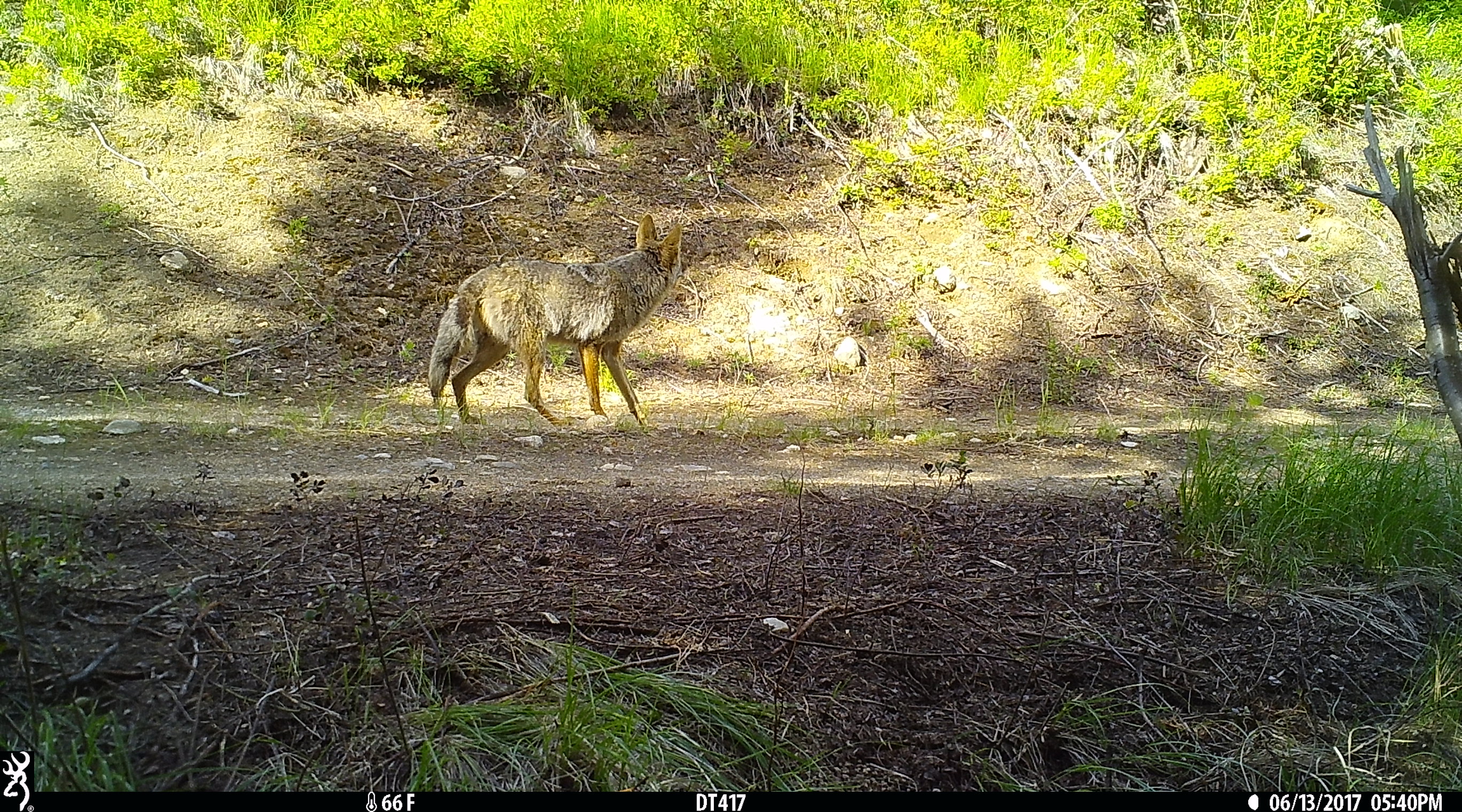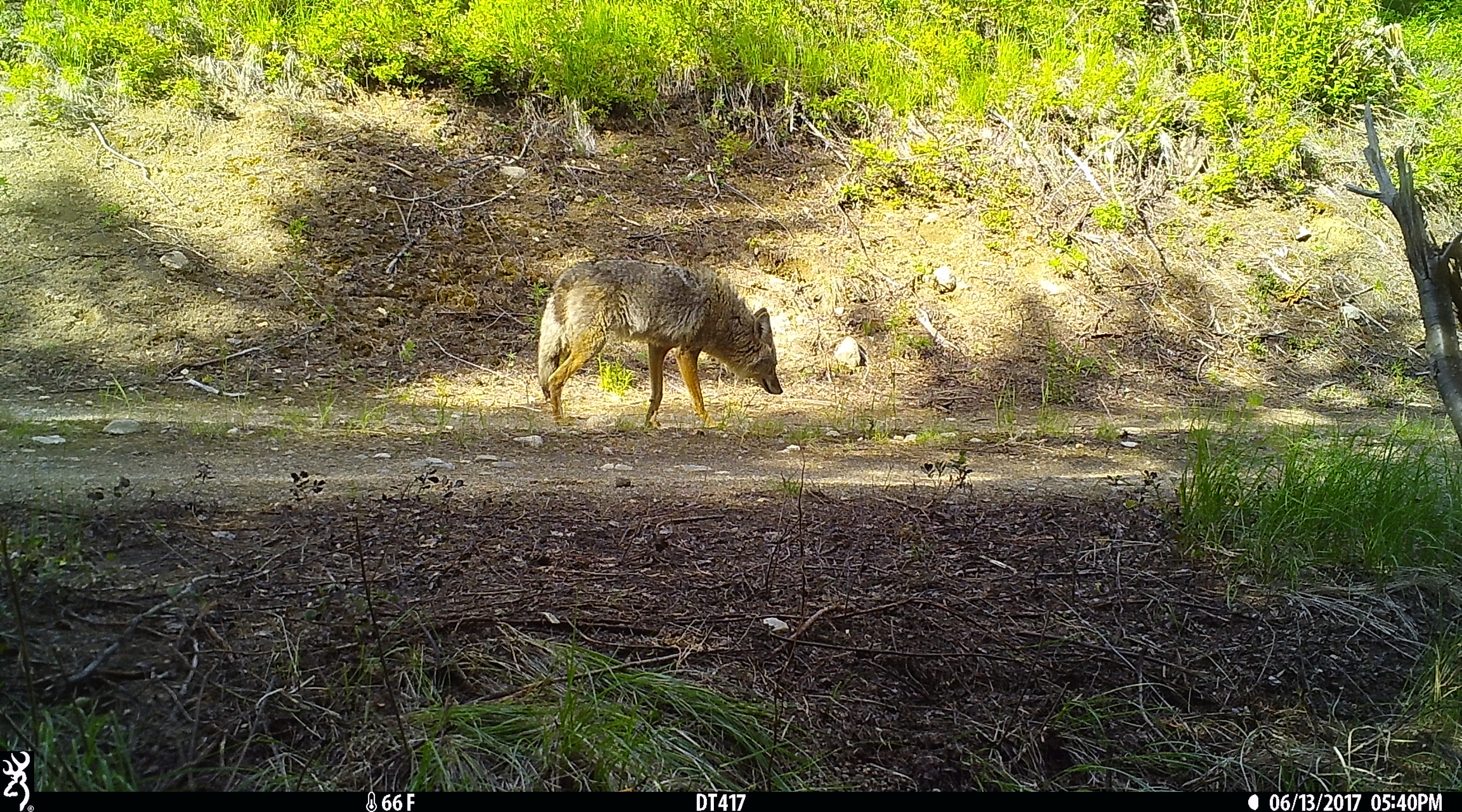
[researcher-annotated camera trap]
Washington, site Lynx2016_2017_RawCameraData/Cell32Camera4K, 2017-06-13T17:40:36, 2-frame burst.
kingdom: Animalia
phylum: Chordata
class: Mammalia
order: Carnivora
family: Canidae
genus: Canis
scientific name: Canis latrans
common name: coyote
Canis latrans (coyote). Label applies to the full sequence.